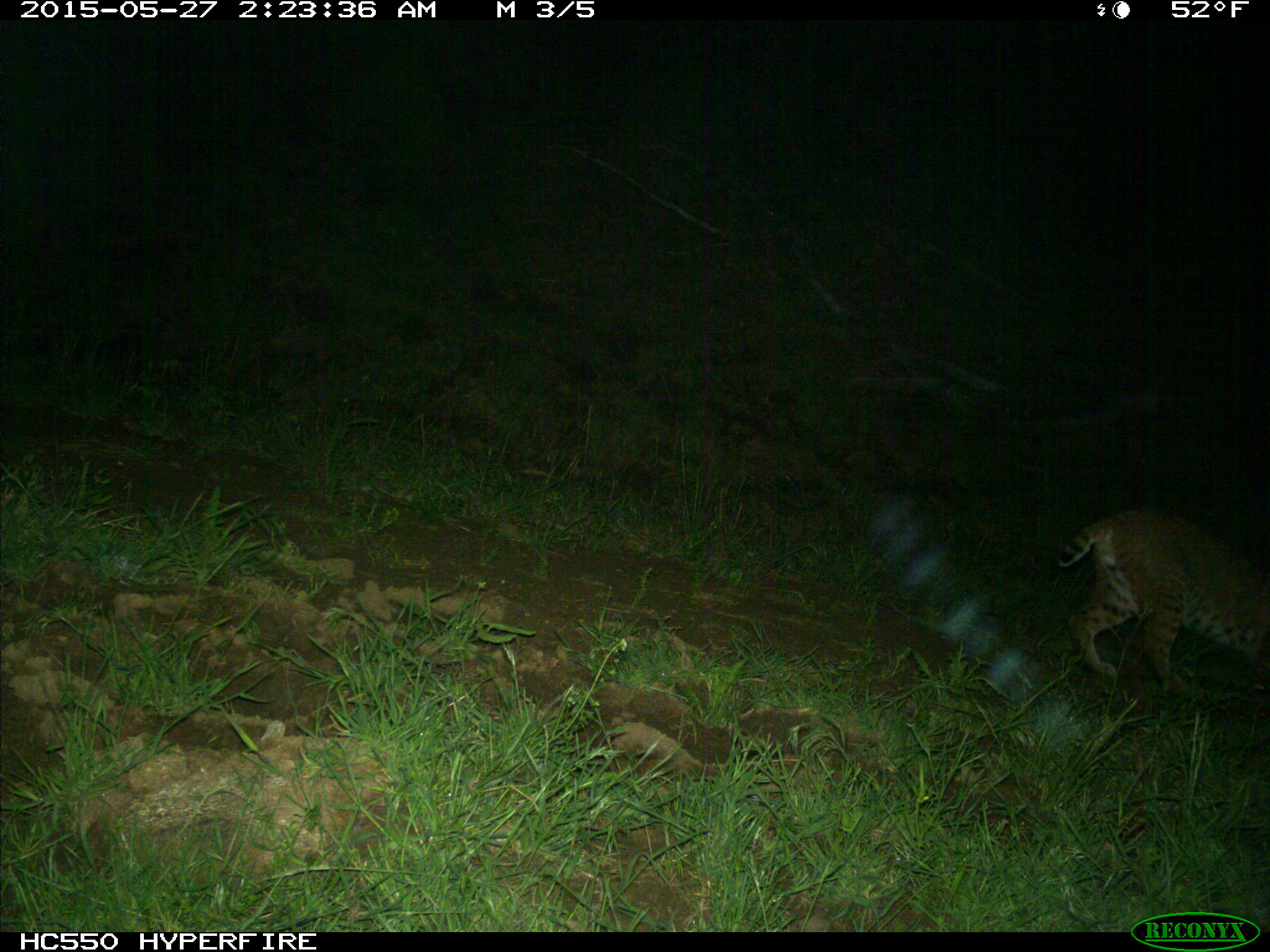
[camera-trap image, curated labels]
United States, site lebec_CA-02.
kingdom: Animalia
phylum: Chordata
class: Mammalia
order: Carnivora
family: Felidae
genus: Lynx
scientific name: Lynx rufus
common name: bobcat